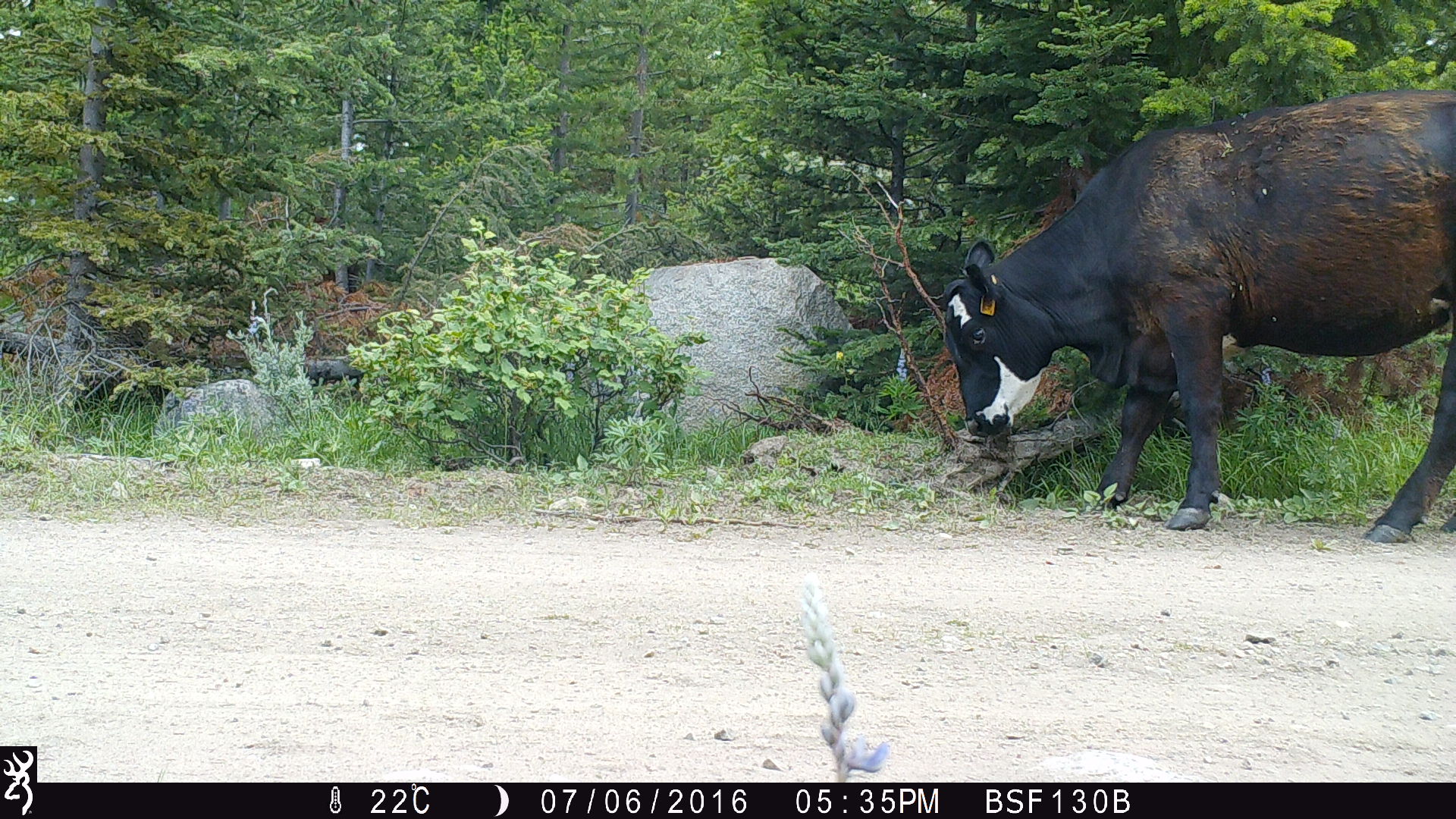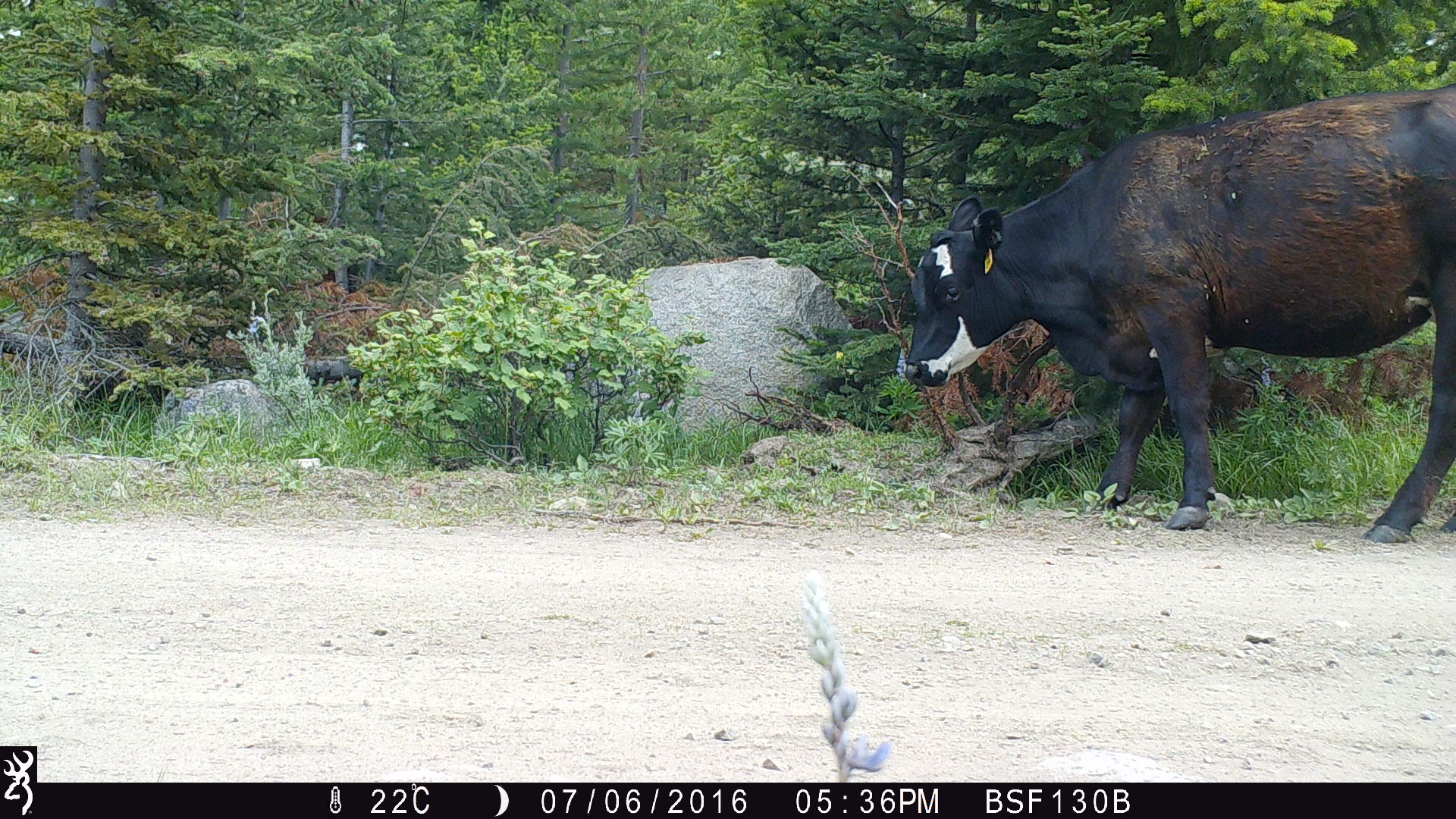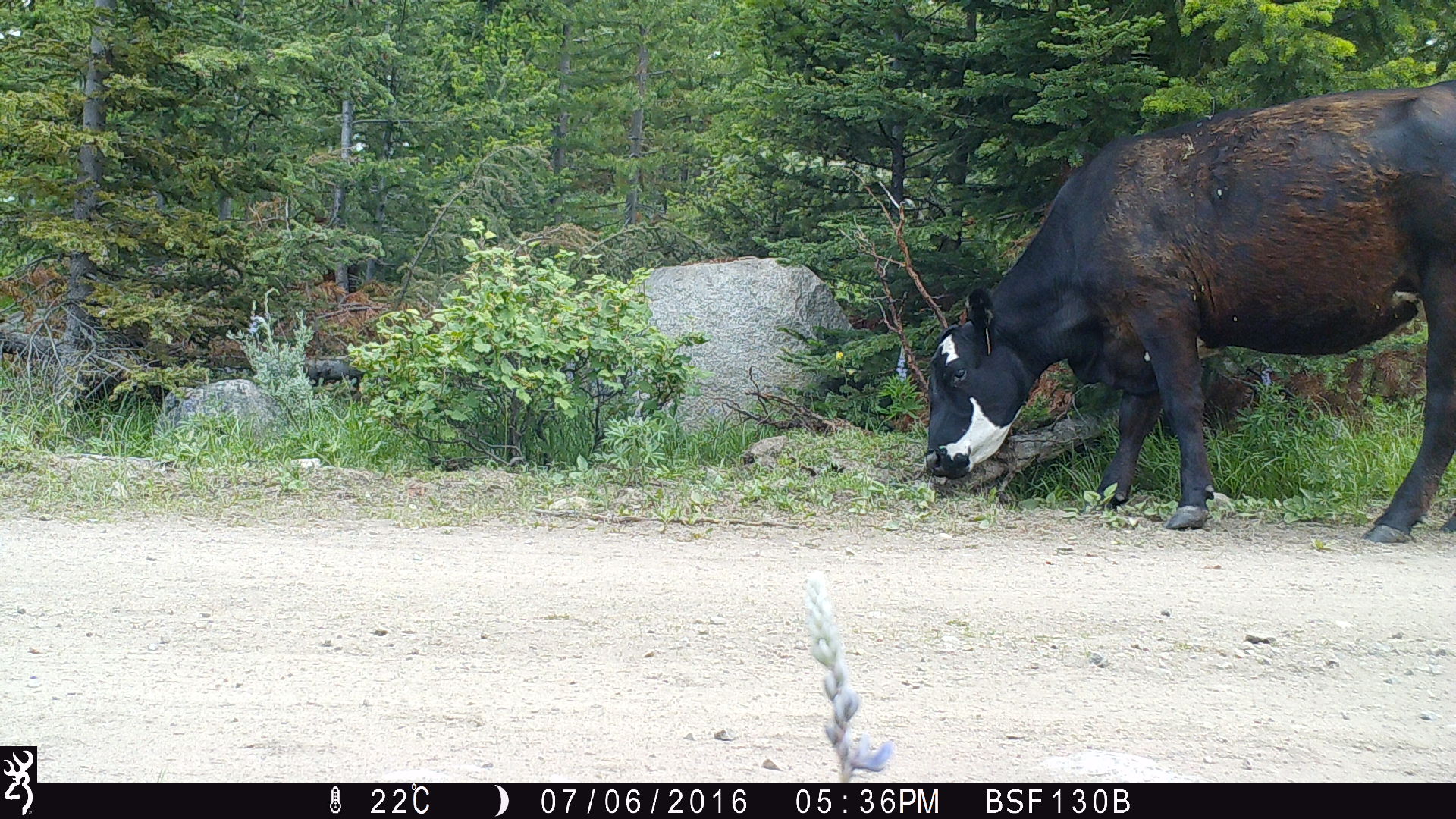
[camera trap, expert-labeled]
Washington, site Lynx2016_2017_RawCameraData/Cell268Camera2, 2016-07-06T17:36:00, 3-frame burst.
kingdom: Animalia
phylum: Chordata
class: Mammalia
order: Artiodactyla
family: Bovidae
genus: Bos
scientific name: Bos taurus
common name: domestic cattle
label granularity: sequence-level